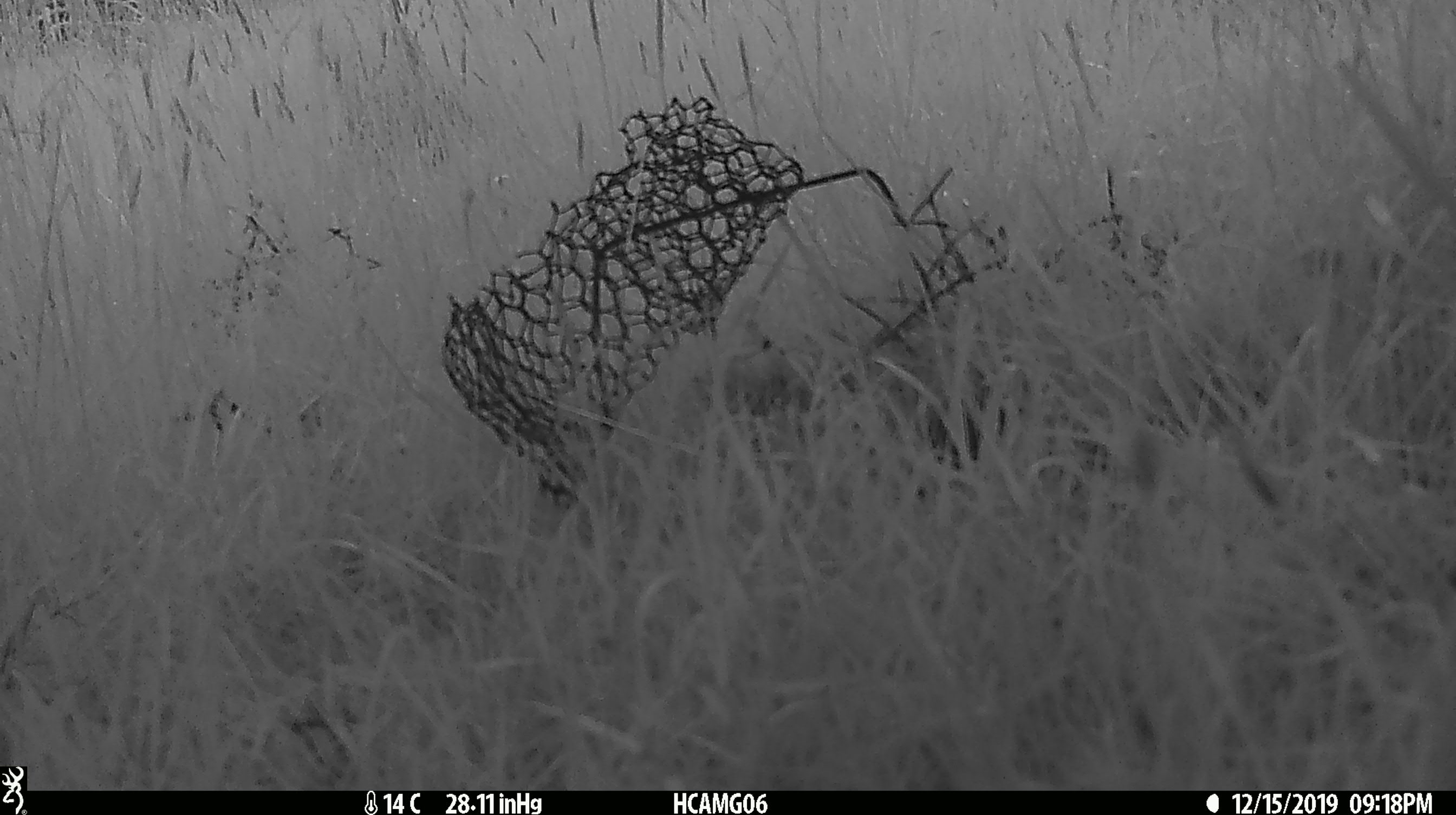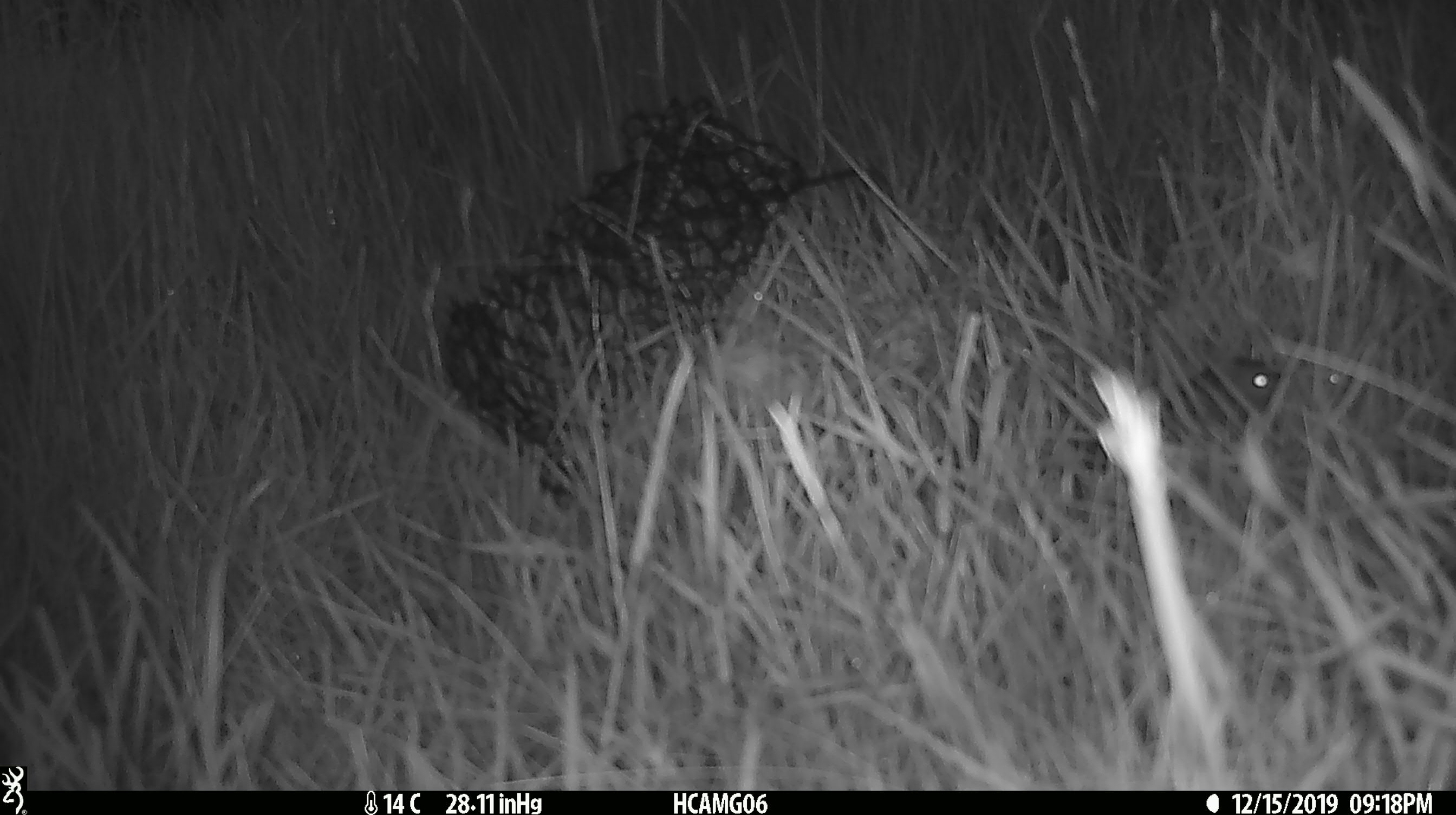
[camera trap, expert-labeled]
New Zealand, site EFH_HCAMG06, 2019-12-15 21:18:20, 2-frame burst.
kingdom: Animalia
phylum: Chordata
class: Mammalia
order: Rodentia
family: Muridae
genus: Mus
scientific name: Mus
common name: mouse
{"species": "mouse (Mus)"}